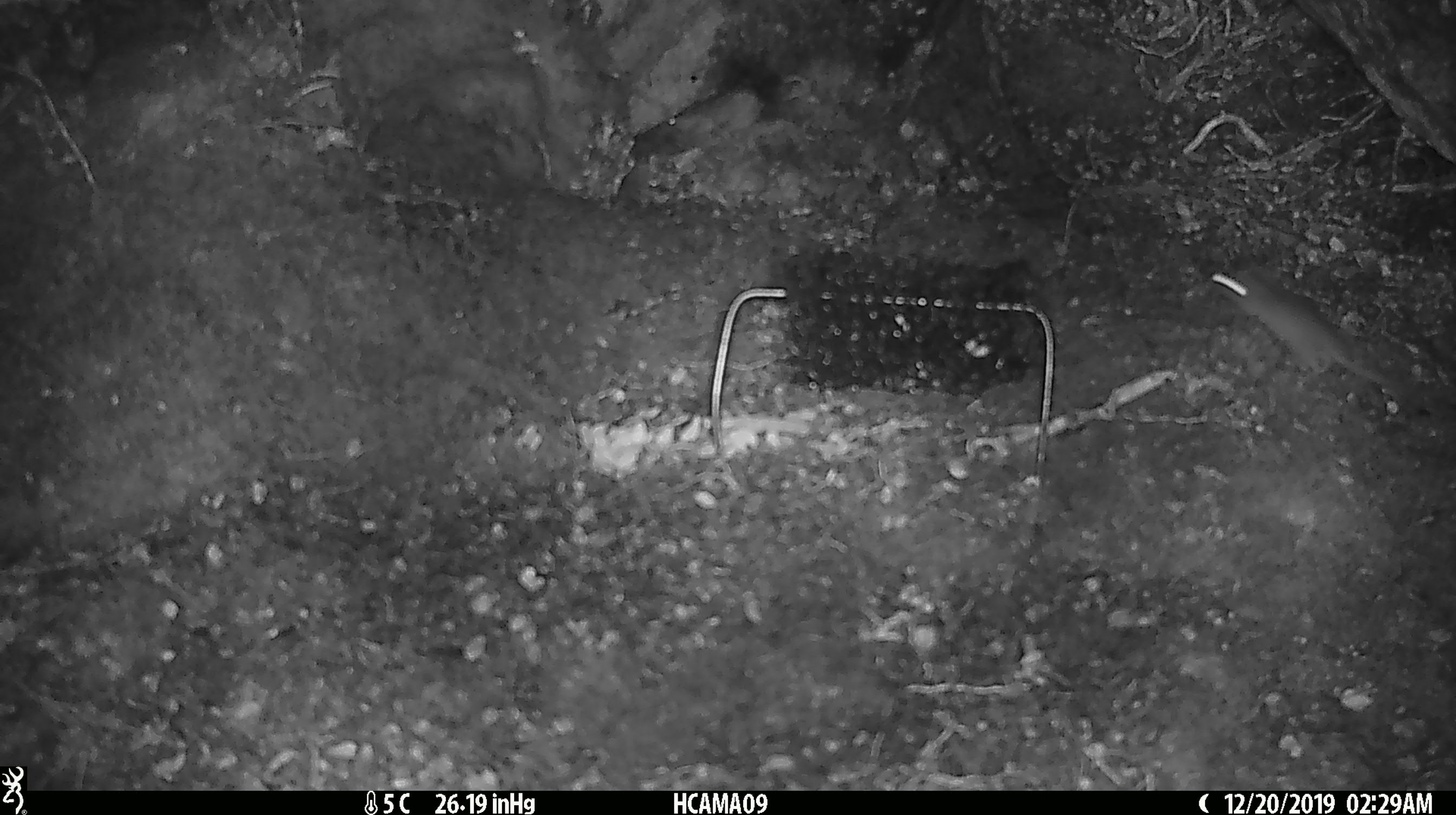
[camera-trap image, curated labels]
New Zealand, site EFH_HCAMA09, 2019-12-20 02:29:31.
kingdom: Animalia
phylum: Chordata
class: Mammalia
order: Rodentia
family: Muridae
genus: Mus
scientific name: Mus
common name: mouse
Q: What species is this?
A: Mouse (Mus).